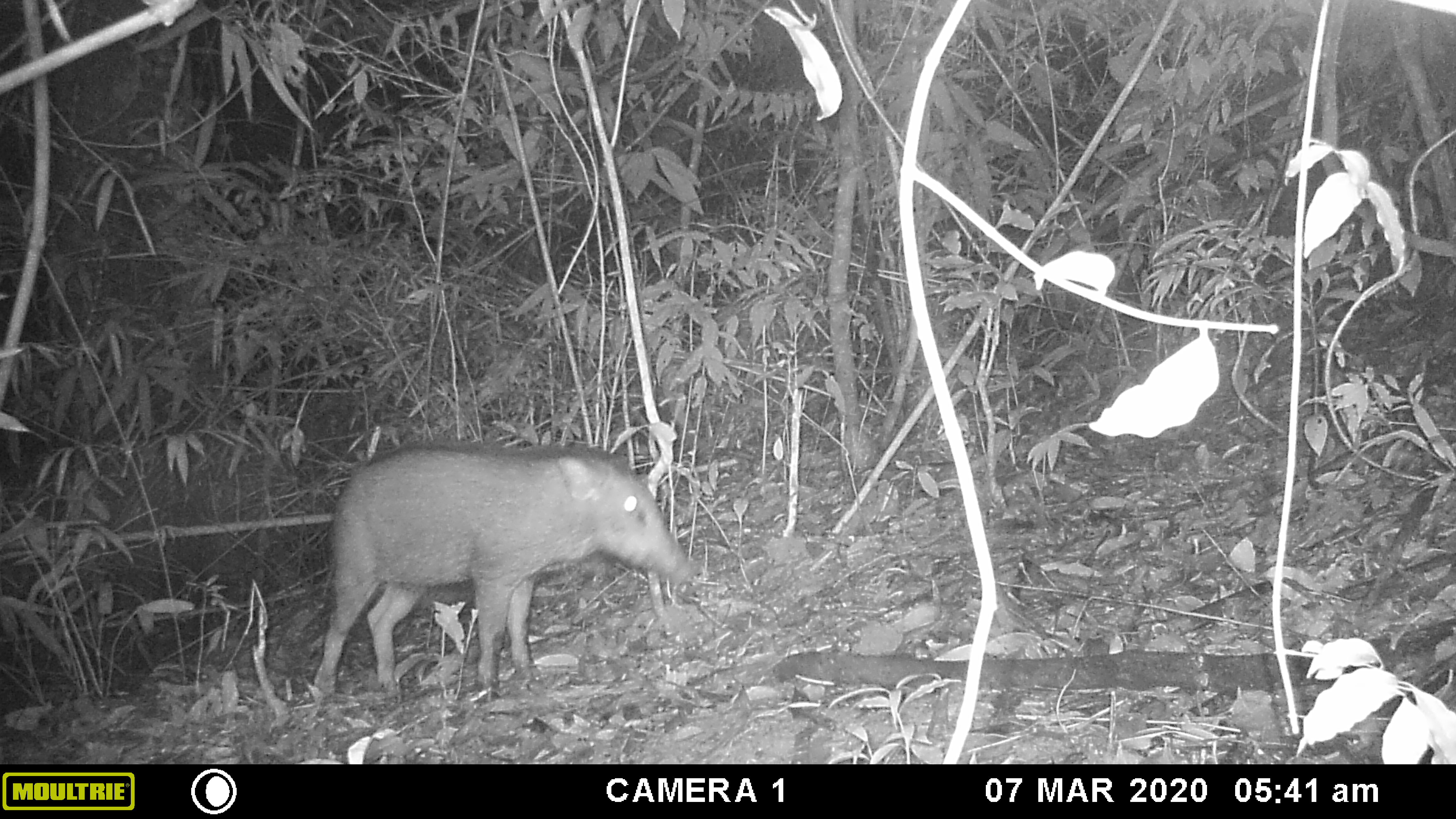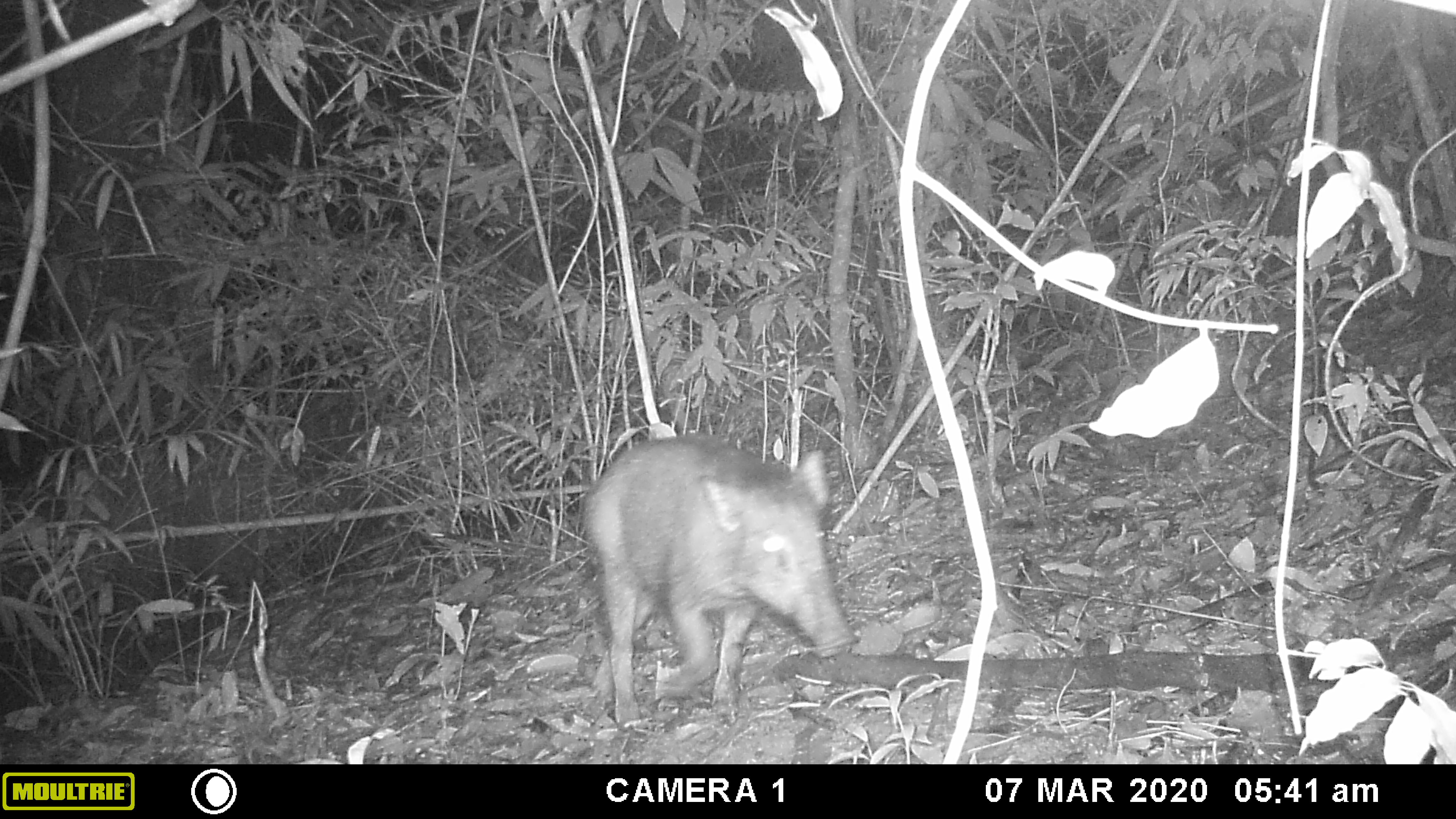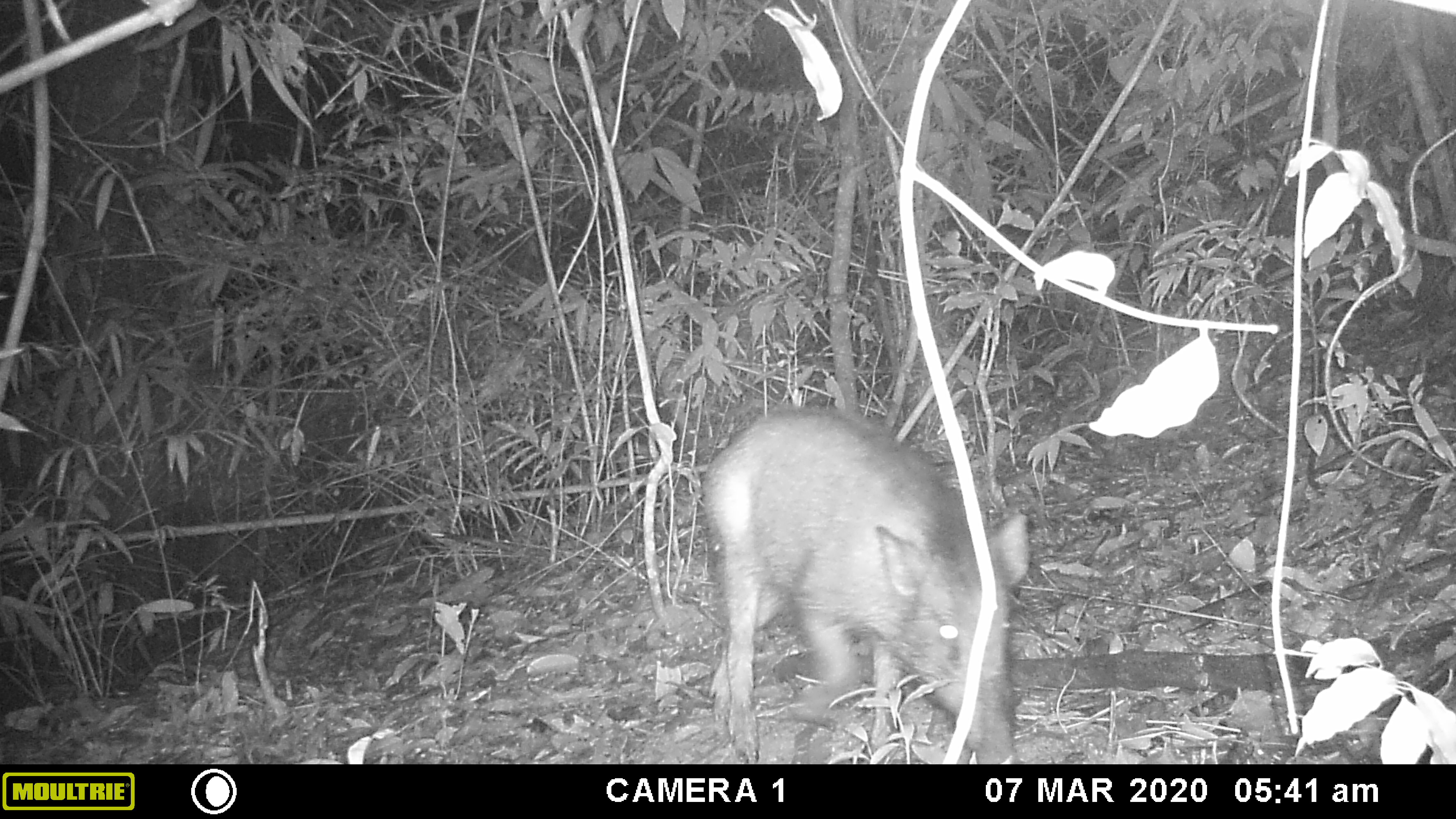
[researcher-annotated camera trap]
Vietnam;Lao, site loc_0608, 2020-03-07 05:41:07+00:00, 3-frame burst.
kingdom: Animalia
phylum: Chordata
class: Mammalia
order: Artiodactyla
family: Suidae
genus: Sus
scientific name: Sus scrofa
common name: eurasian wild pig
Eurasian wild pig (Sus scrofa). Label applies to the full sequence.